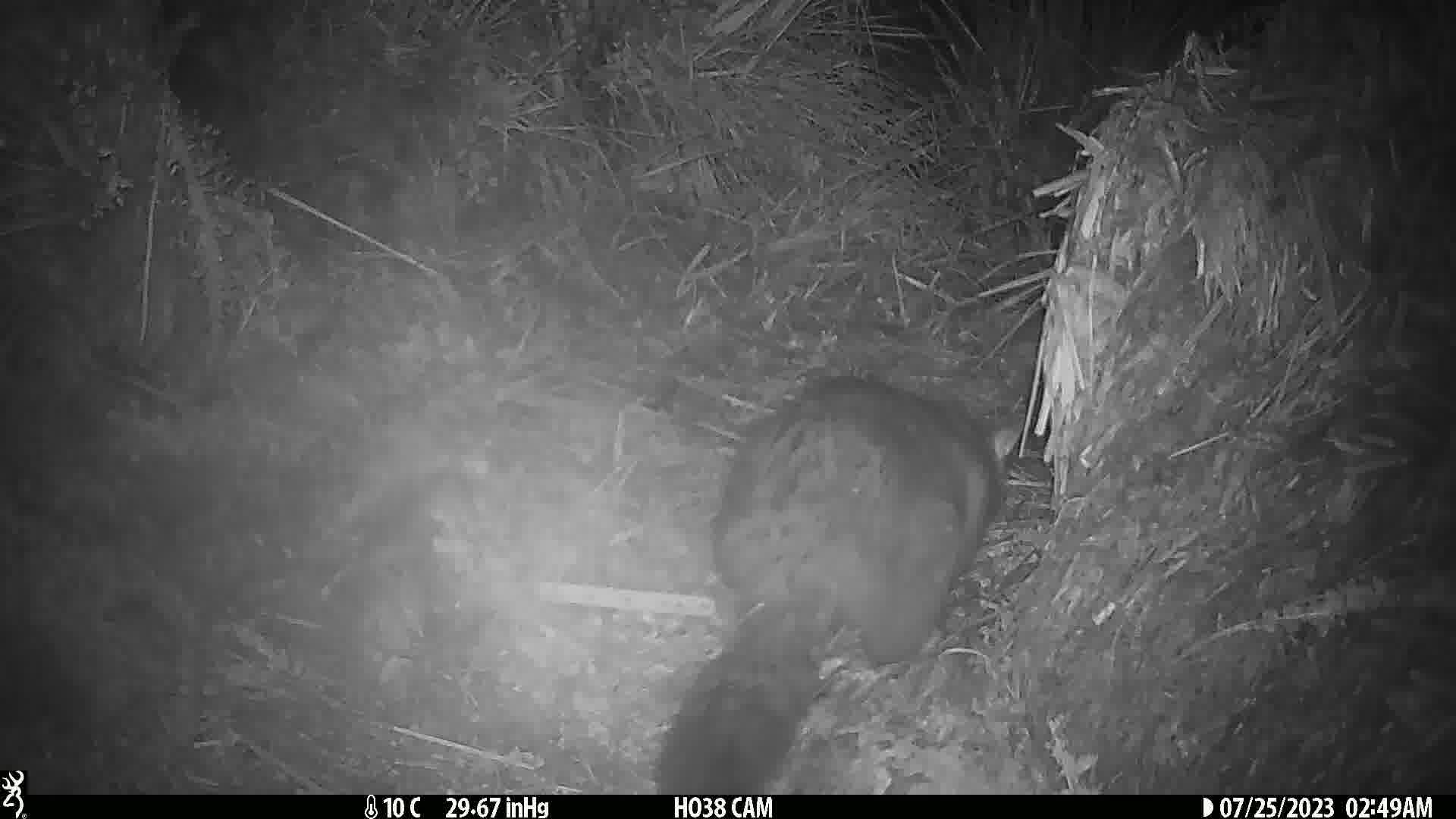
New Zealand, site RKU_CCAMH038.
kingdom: Animalia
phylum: Chordata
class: Mammalia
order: Diprotodontia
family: Phalangeridae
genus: Trichosurus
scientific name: Trichosurus vulpecula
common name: common brushtail possum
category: possum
Possum (common brushtail possum) (Trichosurus vulpecula).